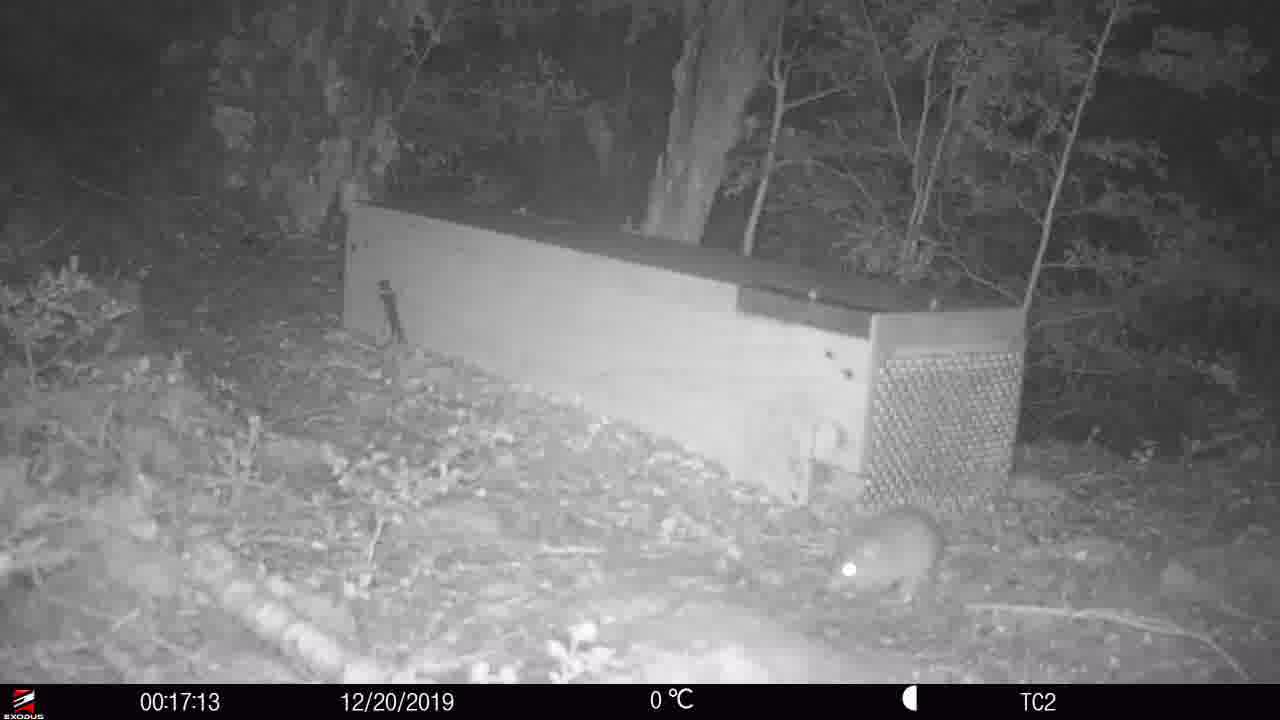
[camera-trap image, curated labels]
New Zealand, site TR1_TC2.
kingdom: Animalia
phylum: Chordata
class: Mammalia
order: Rodentia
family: Muridae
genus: Rattus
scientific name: Rattus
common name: rat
Rat (Rattus).